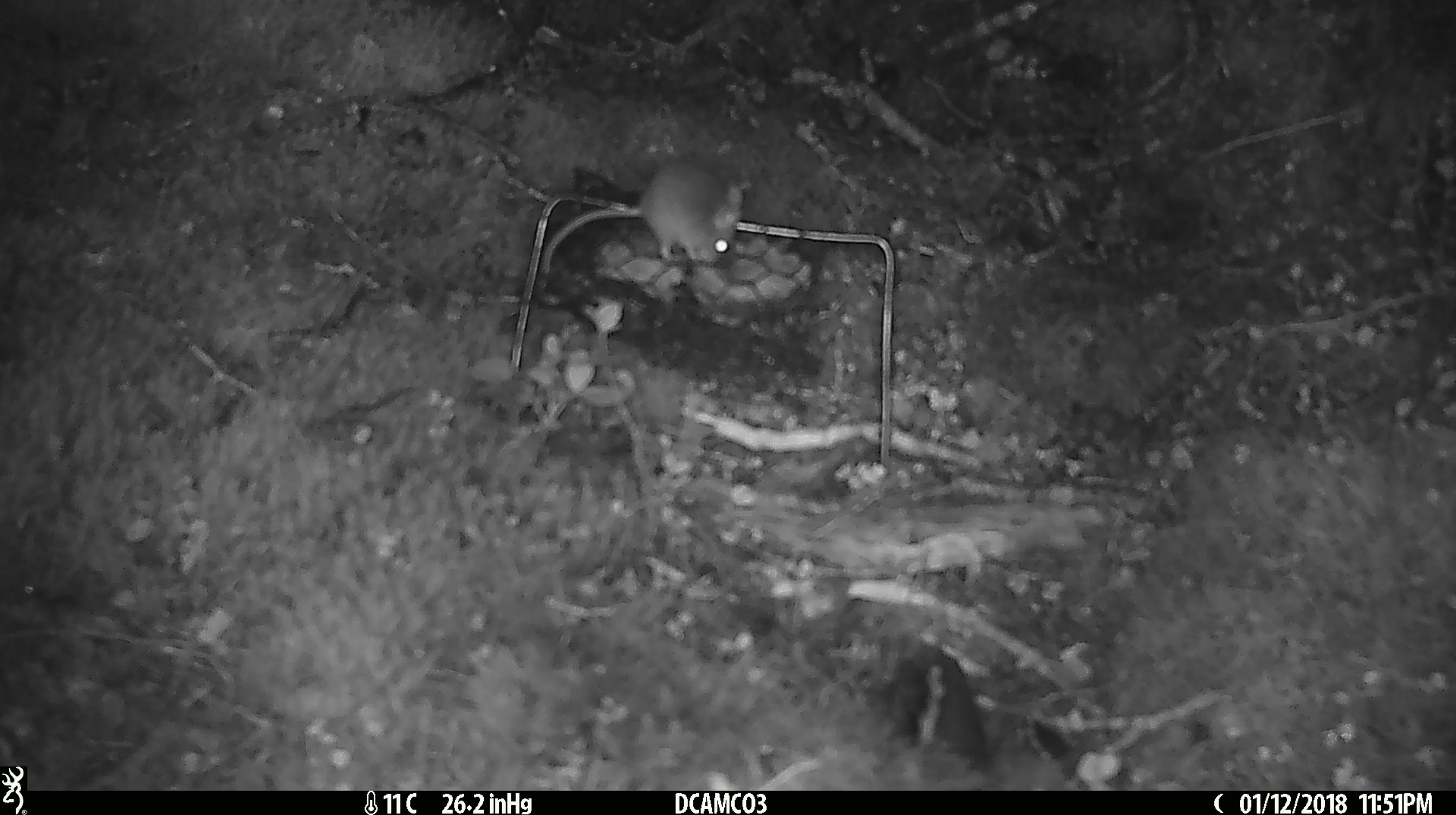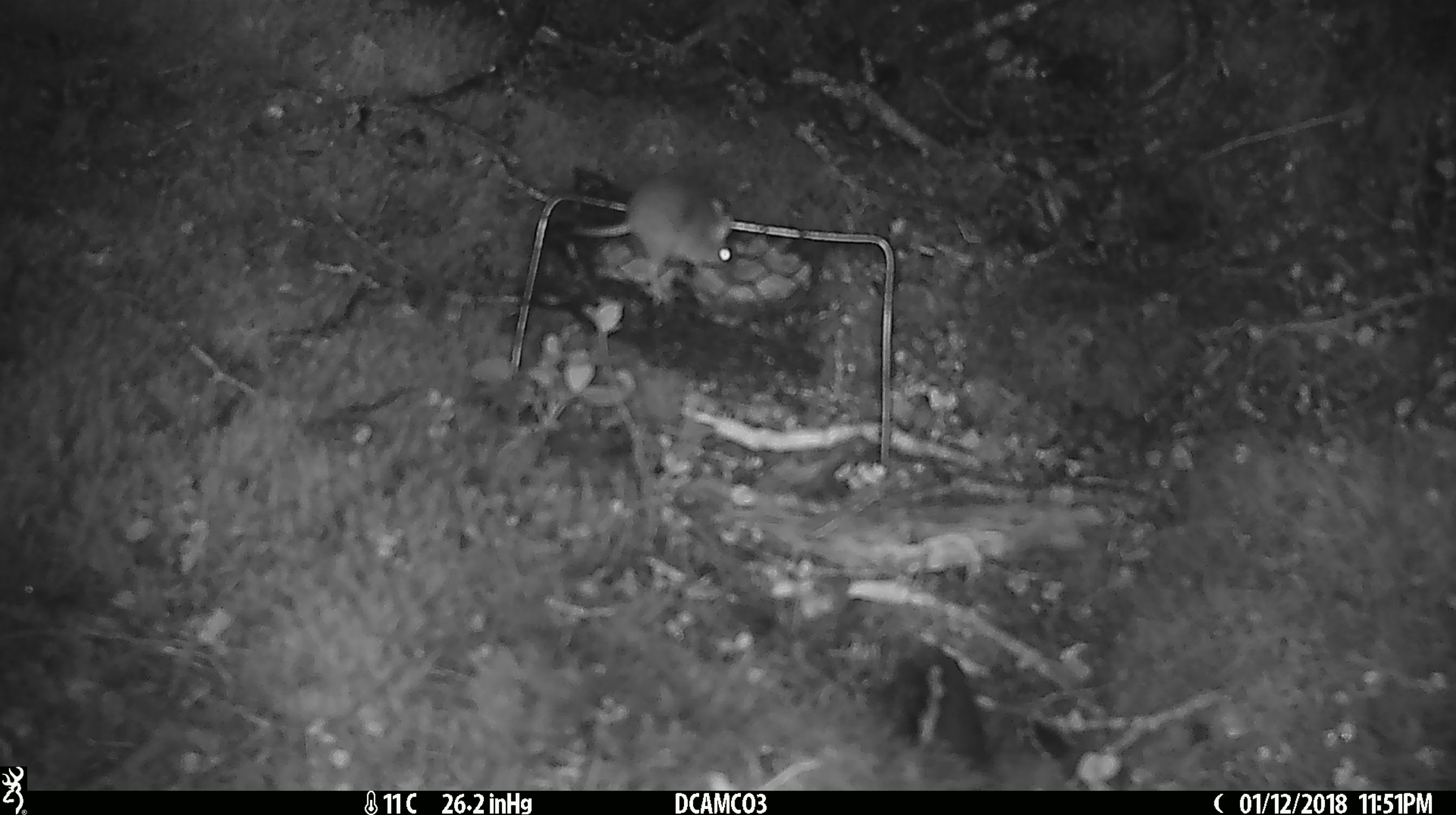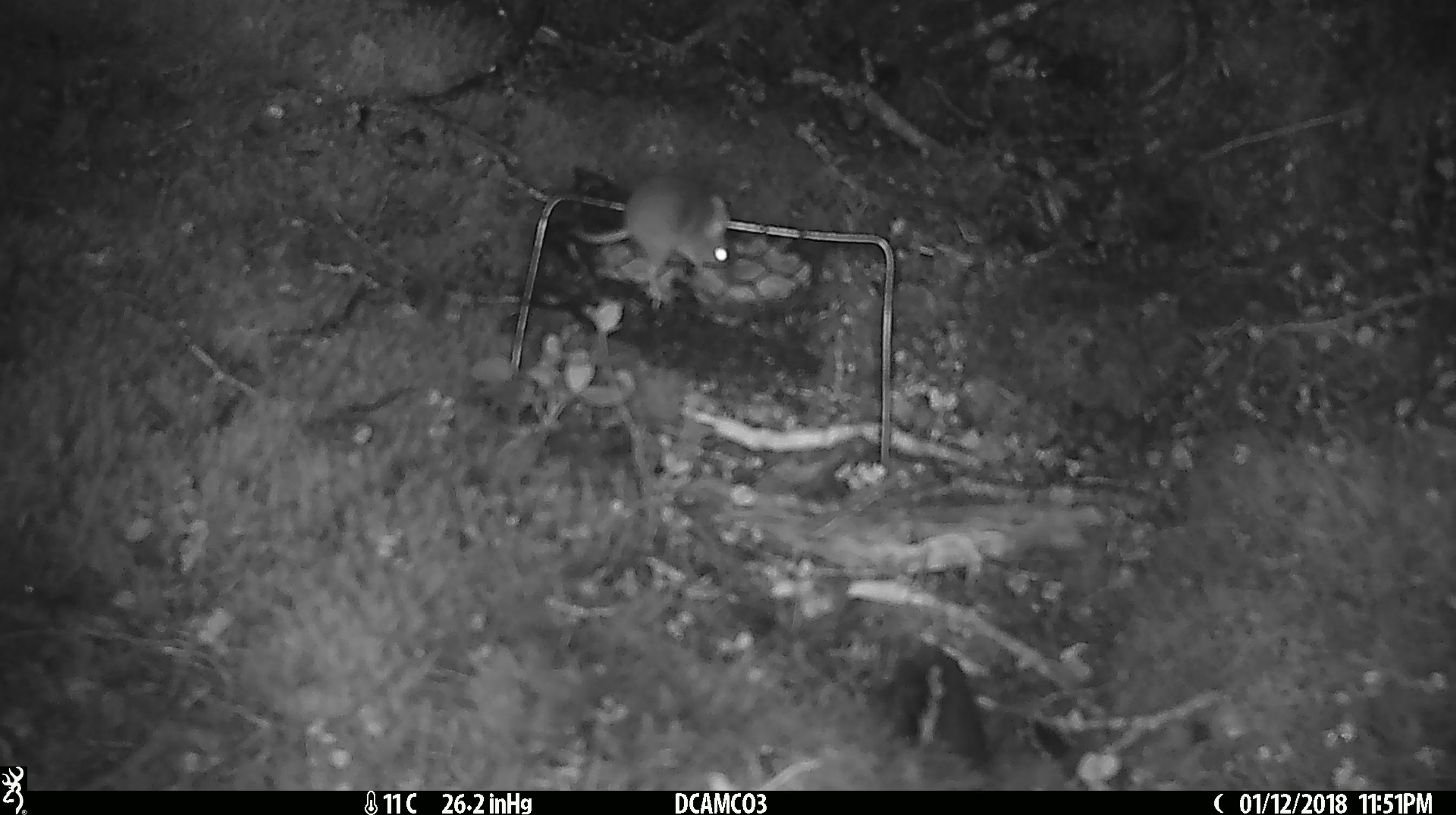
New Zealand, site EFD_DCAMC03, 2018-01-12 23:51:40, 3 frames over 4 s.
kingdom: Animalia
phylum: Chordata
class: Mammalia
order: Rodentia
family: Muridae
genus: Mus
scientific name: Mus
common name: mouse